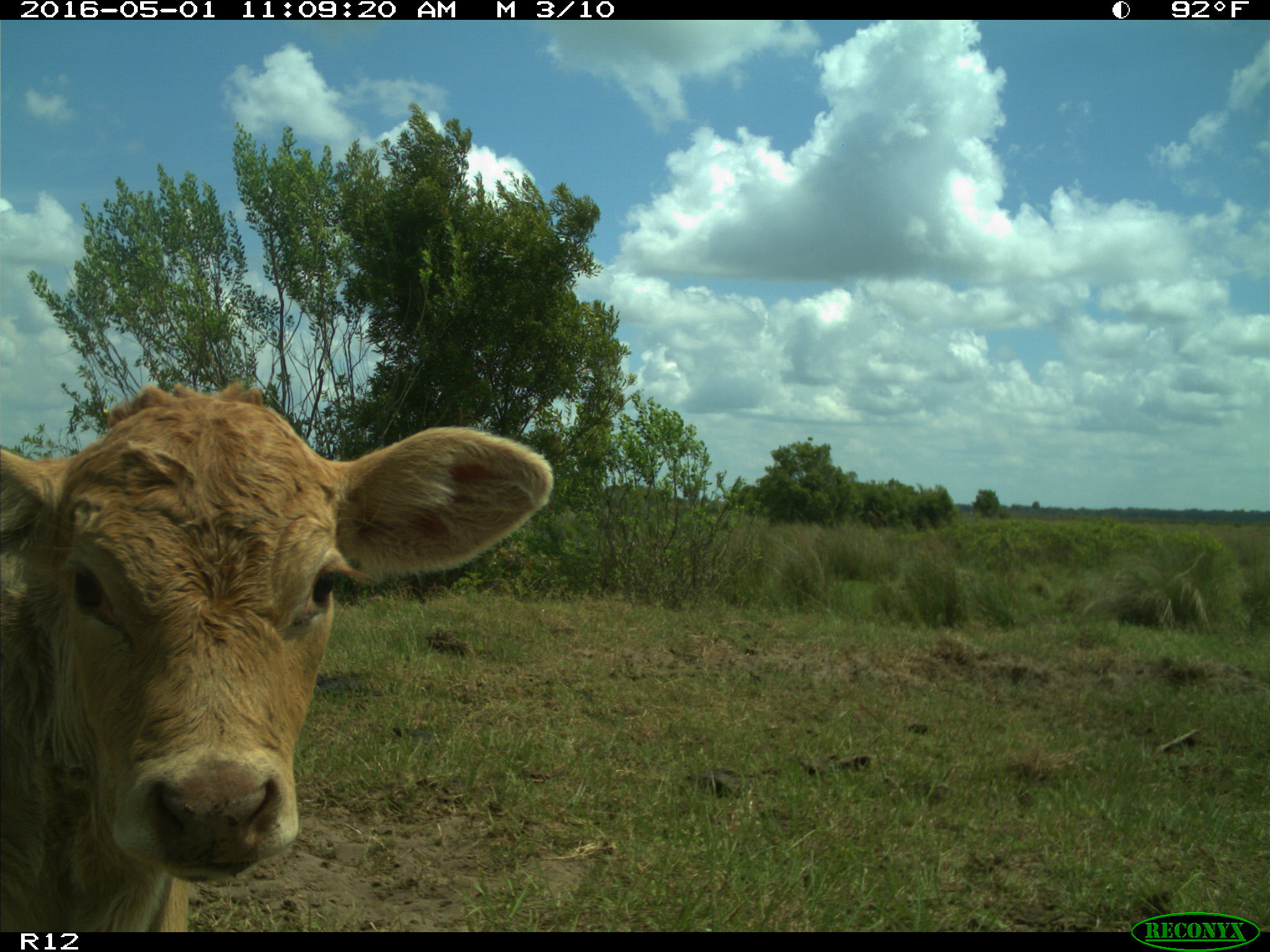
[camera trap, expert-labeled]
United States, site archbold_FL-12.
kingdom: Animalia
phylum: Chordata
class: Mammalia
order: Artiodactyla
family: Bovidae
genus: Bos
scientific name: Bos taurus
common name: domestic cow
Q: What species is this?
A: Bos taurus (domestic cow).